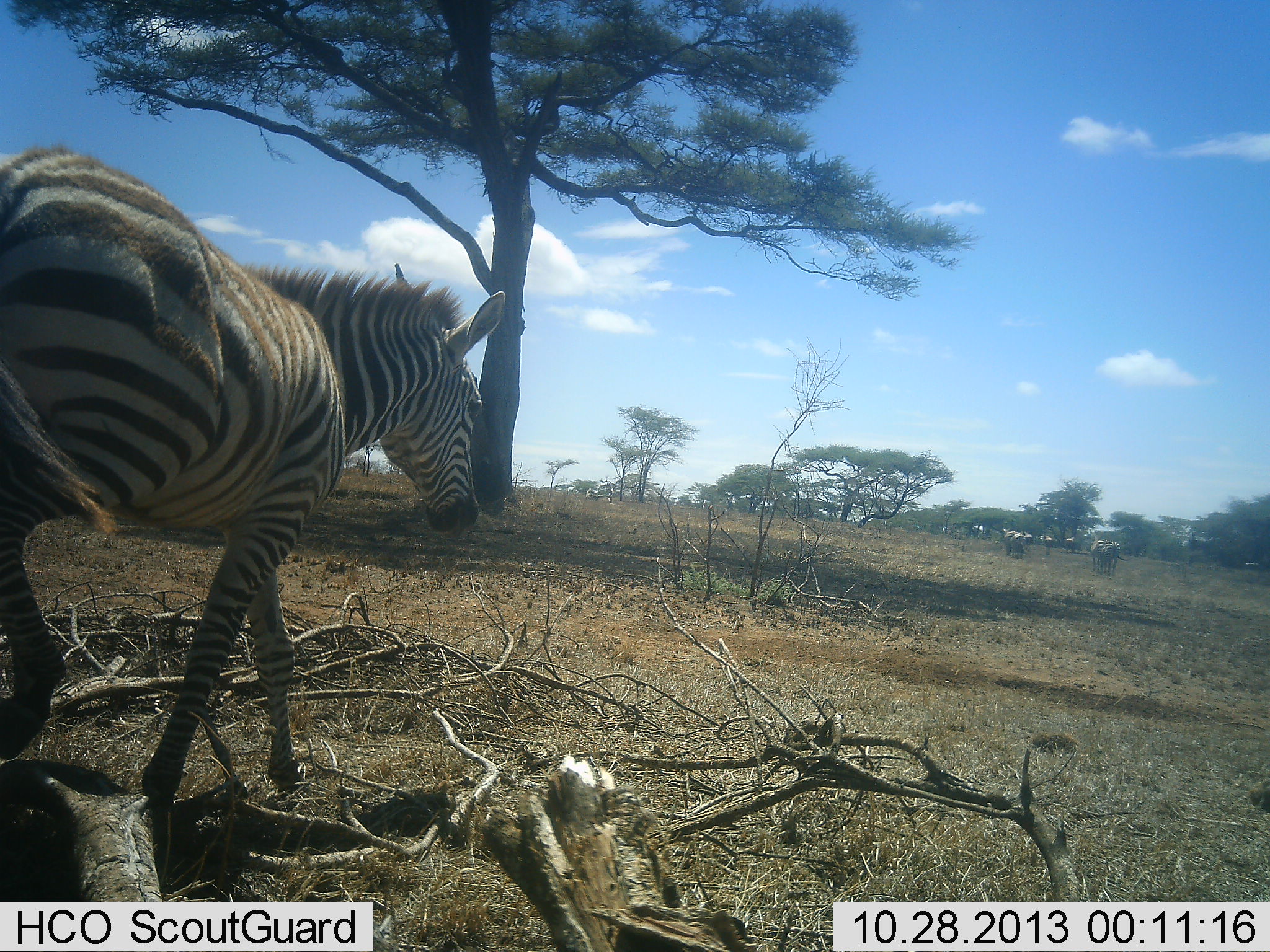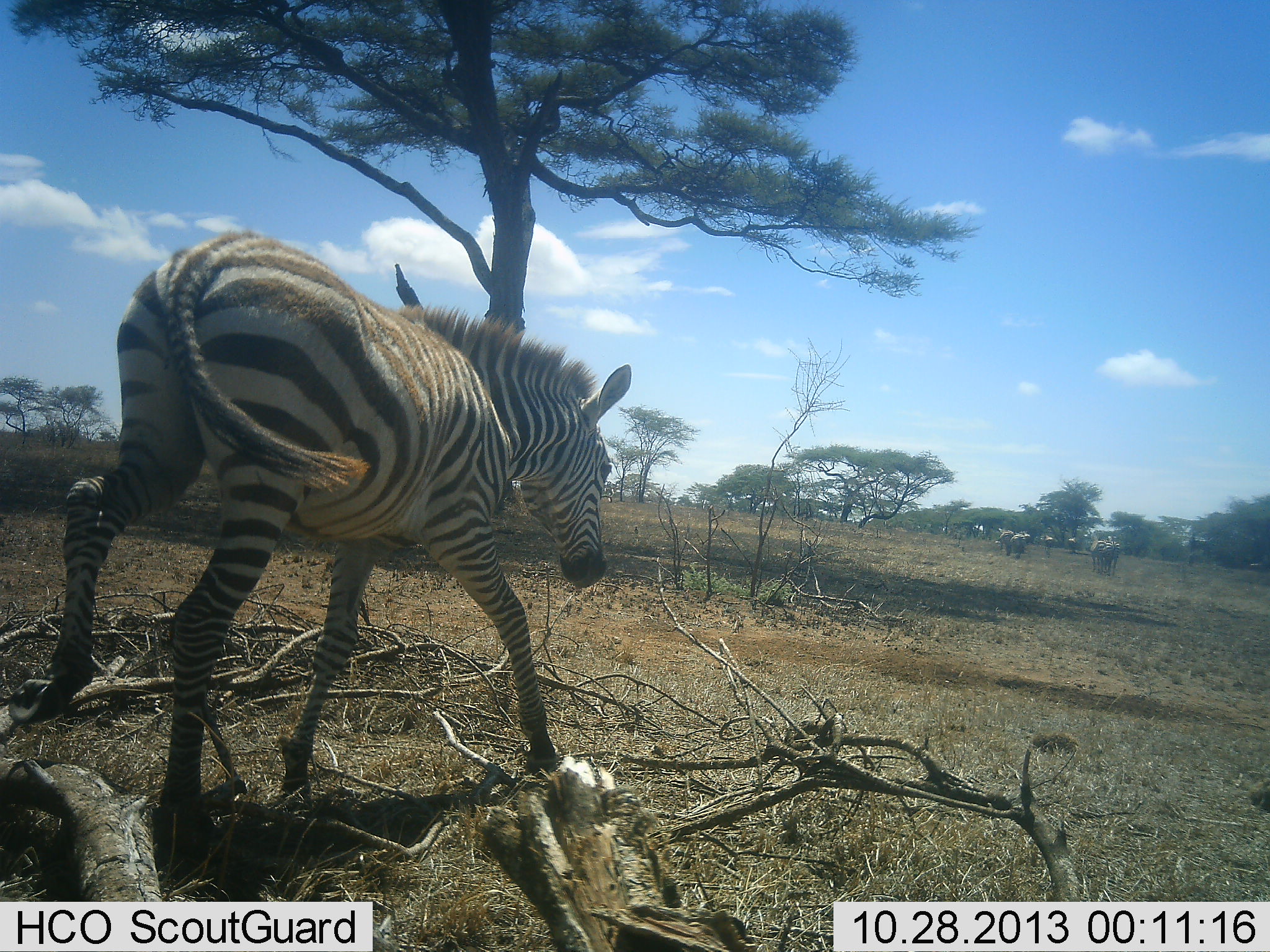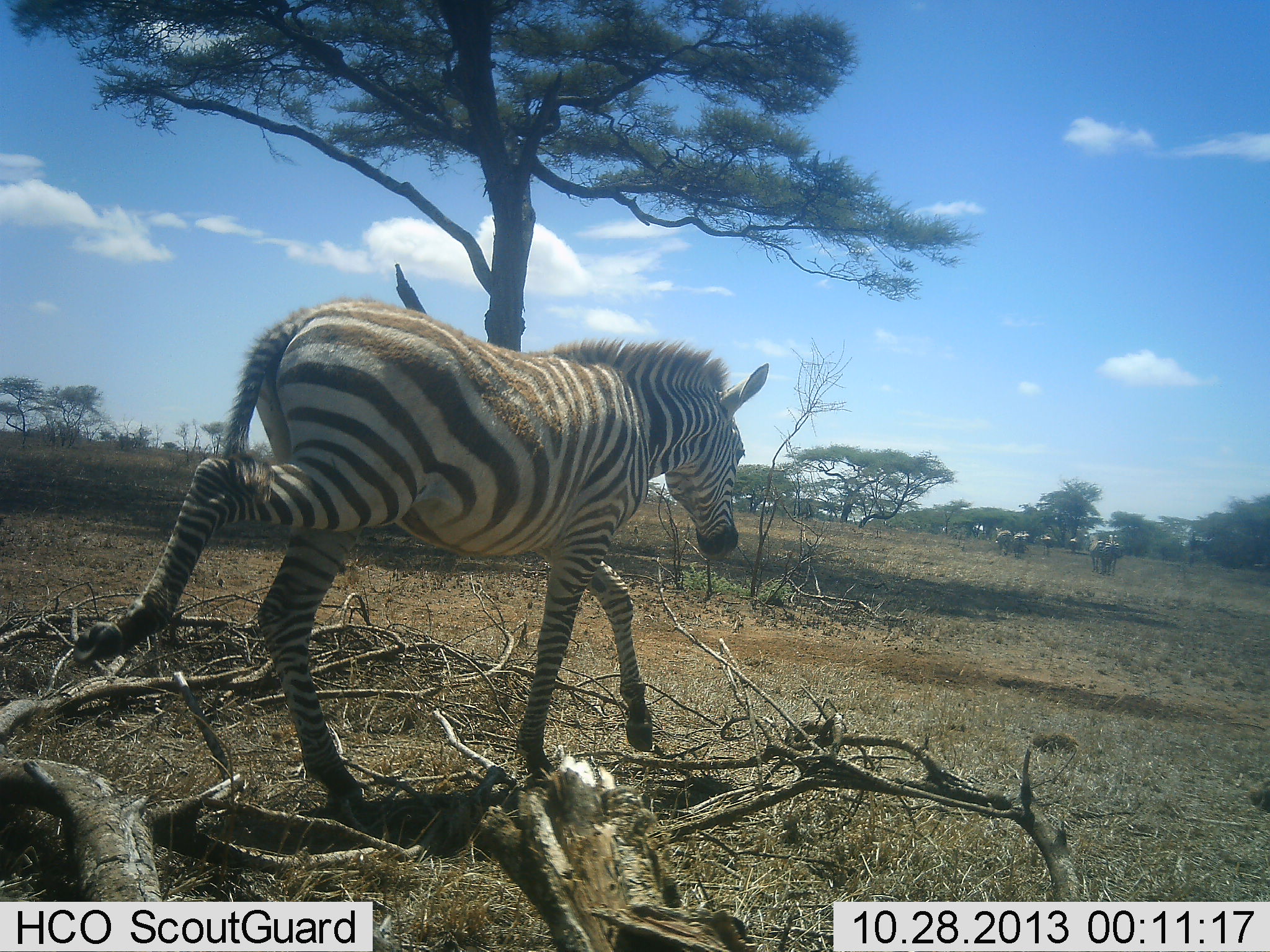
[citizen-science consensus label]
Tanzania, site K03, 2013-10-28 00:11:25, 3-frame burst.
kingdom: Animalia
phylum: Chordata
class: Mammalia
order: Perissodactyla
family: Equidae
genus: Equus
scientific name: Equus quagga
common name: plains zebra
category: zebra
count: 1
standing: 20%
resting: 0%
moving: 100%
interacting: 0%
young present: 30%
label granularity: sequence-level